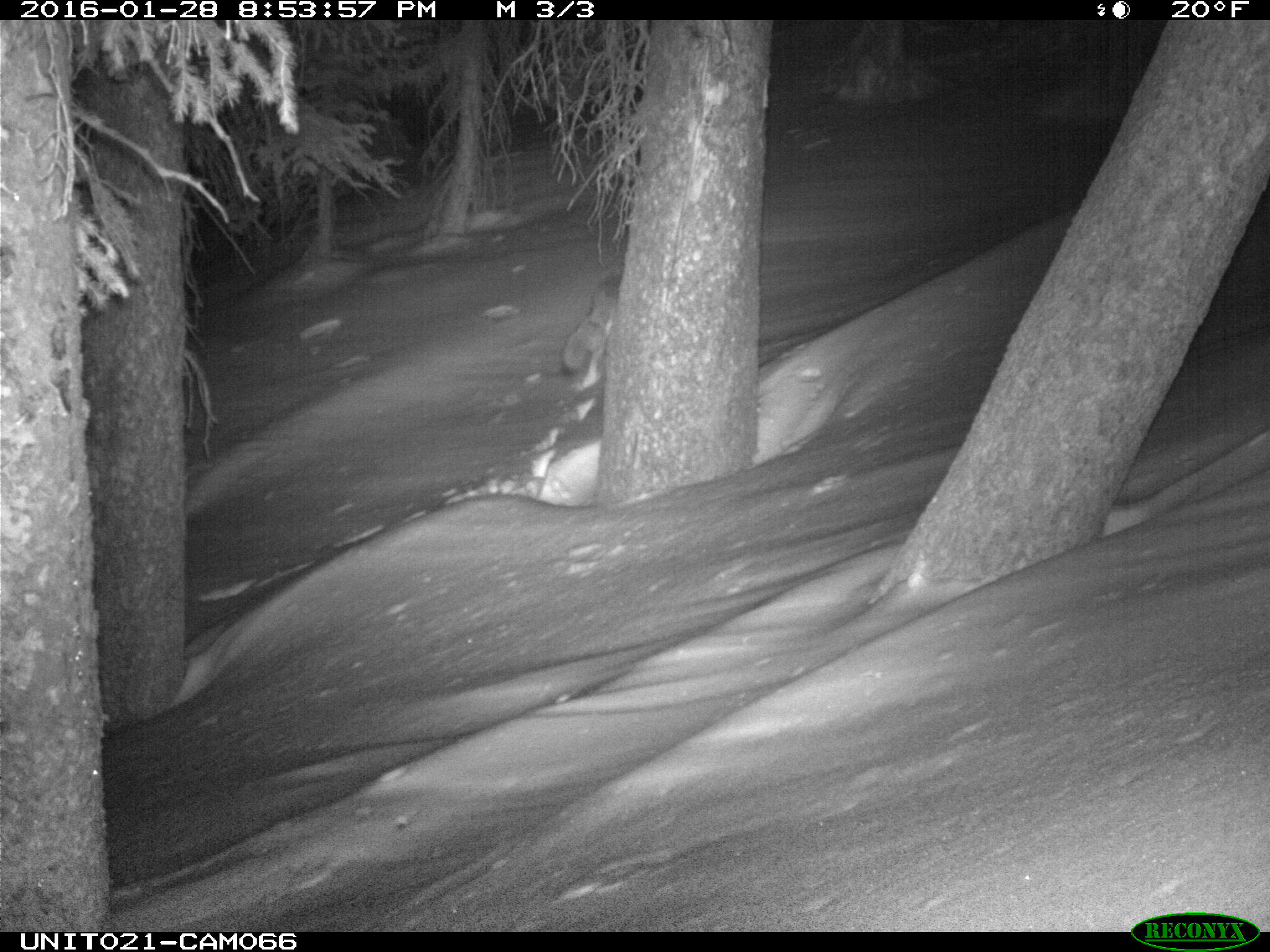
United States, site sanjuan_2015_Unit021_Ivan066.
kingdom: Animalia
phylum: Chordata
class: Mammalia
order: Carnivora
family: Canidae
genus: Canis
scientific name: Canis latrans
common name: coyote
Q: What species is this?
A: Canis latrans (coyote).